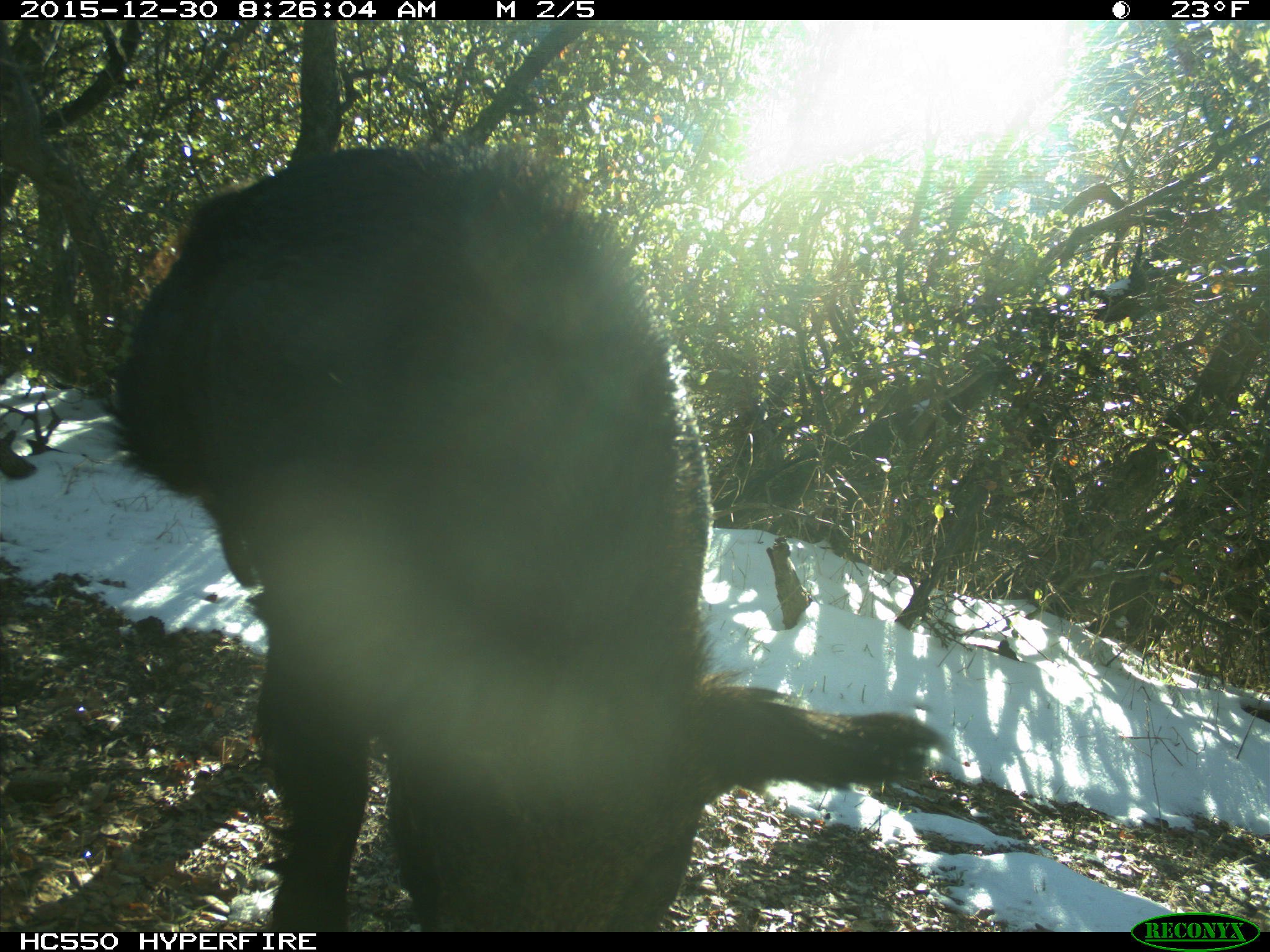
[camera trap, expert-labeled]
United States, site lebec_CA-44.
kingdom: Animalia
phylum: Chordata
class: Mammalia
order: Artiodactyla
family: Suidae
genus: Sus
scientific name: Sus scrofa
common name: wild boar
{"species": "Sus scrofa (wild boar)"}